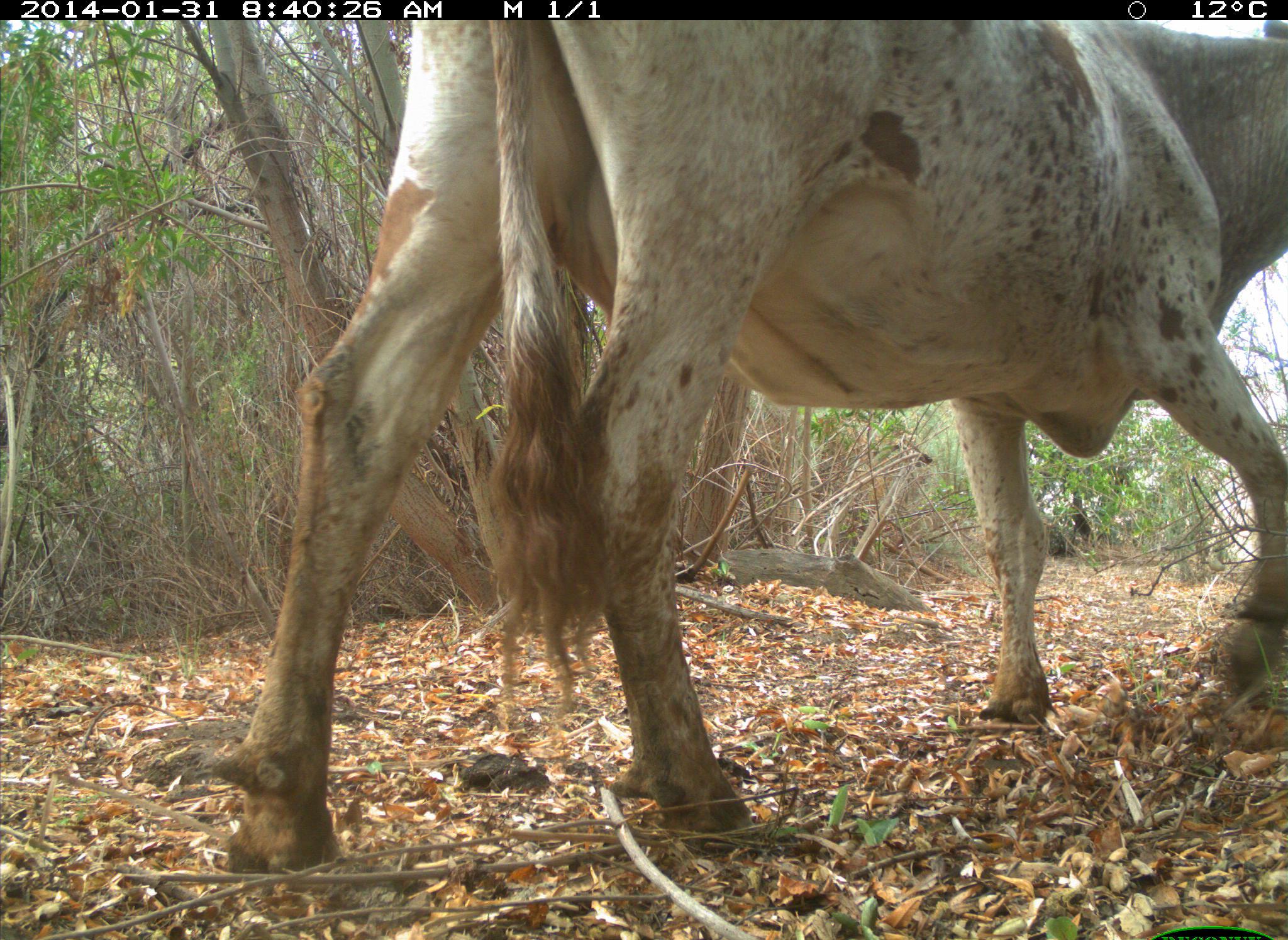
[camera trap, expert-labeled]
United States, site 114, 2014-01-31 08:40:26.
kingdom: Animalia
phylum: Chordata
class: Mammalia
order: Artiodactyla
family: Bovidae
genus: Bos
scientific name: Bos taurus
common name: cow